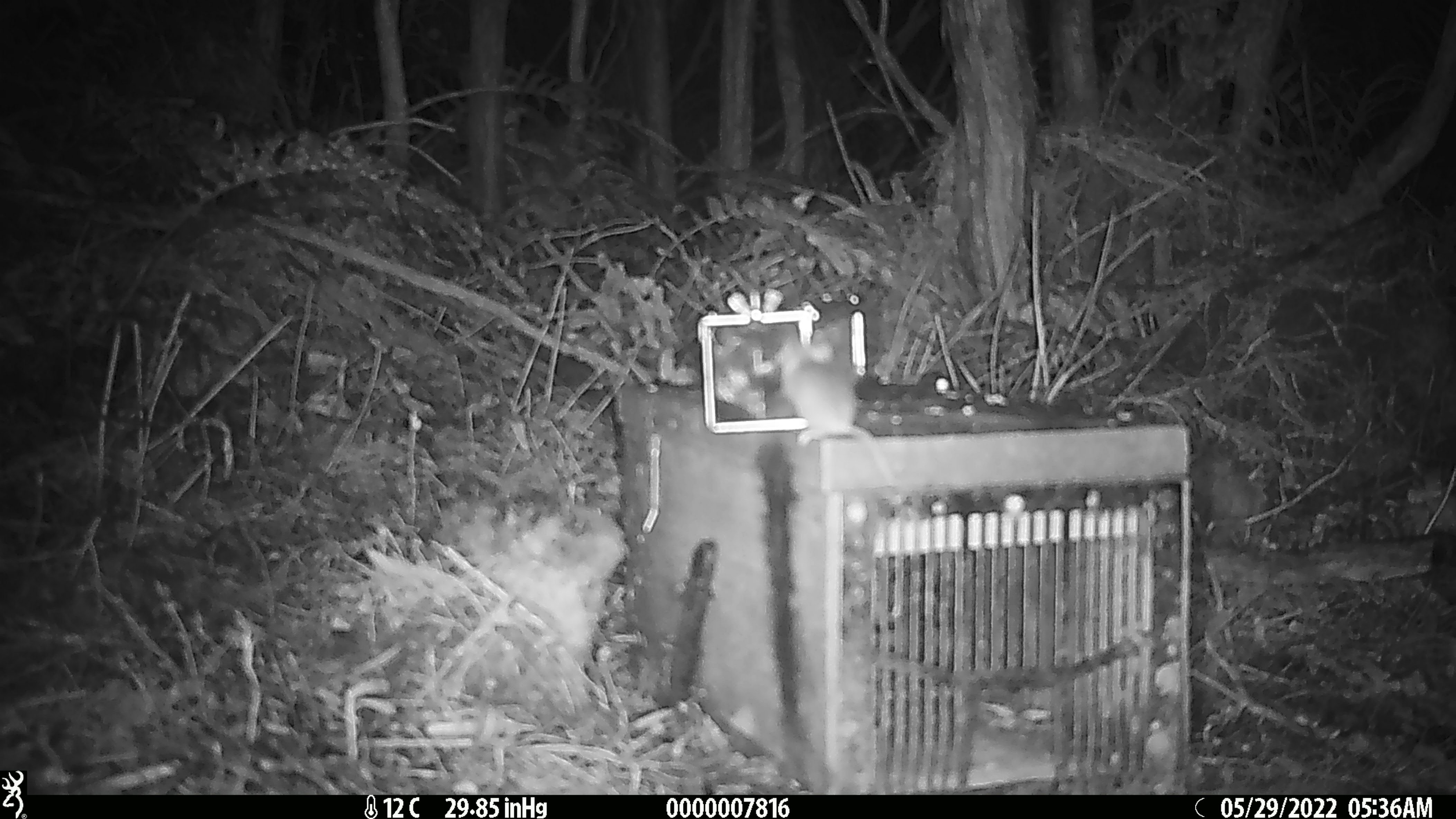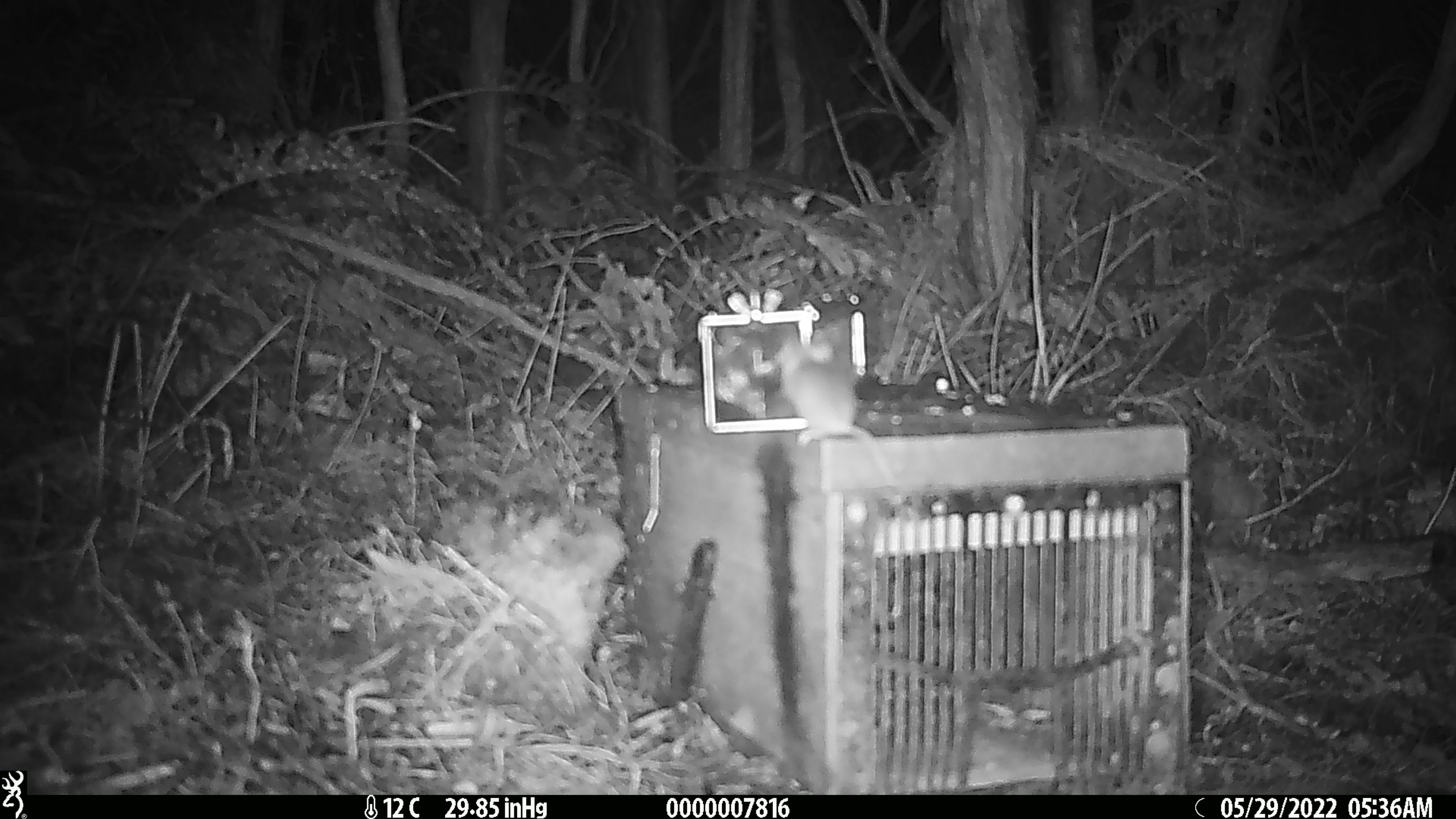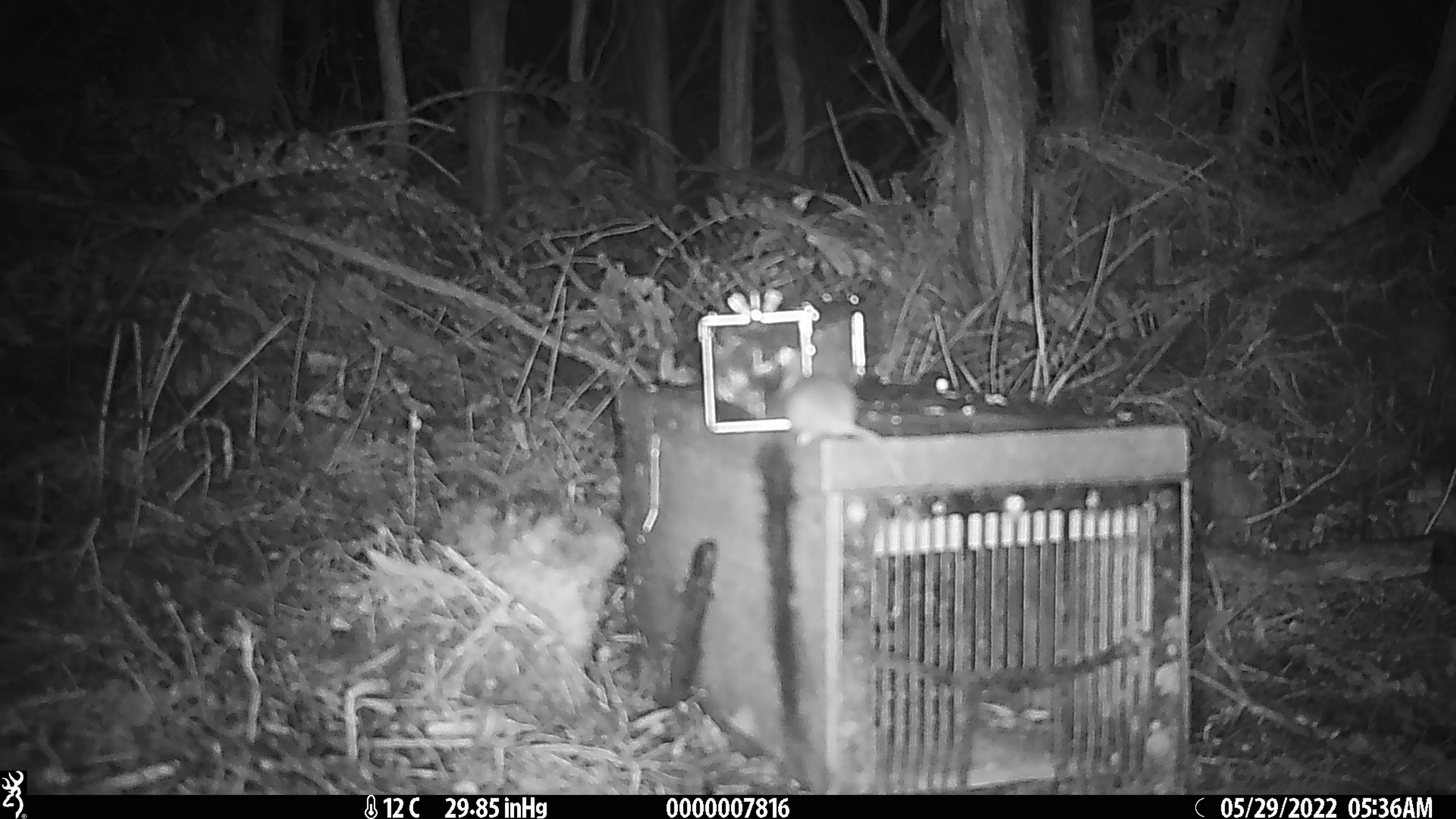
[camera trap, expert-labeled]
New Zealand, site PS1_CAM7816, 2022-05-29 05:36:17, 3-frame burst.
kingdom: Animalia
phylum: Chordata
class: Mammalia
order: Rodentia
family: Muridae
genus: Mus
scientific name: Mus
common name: mouse